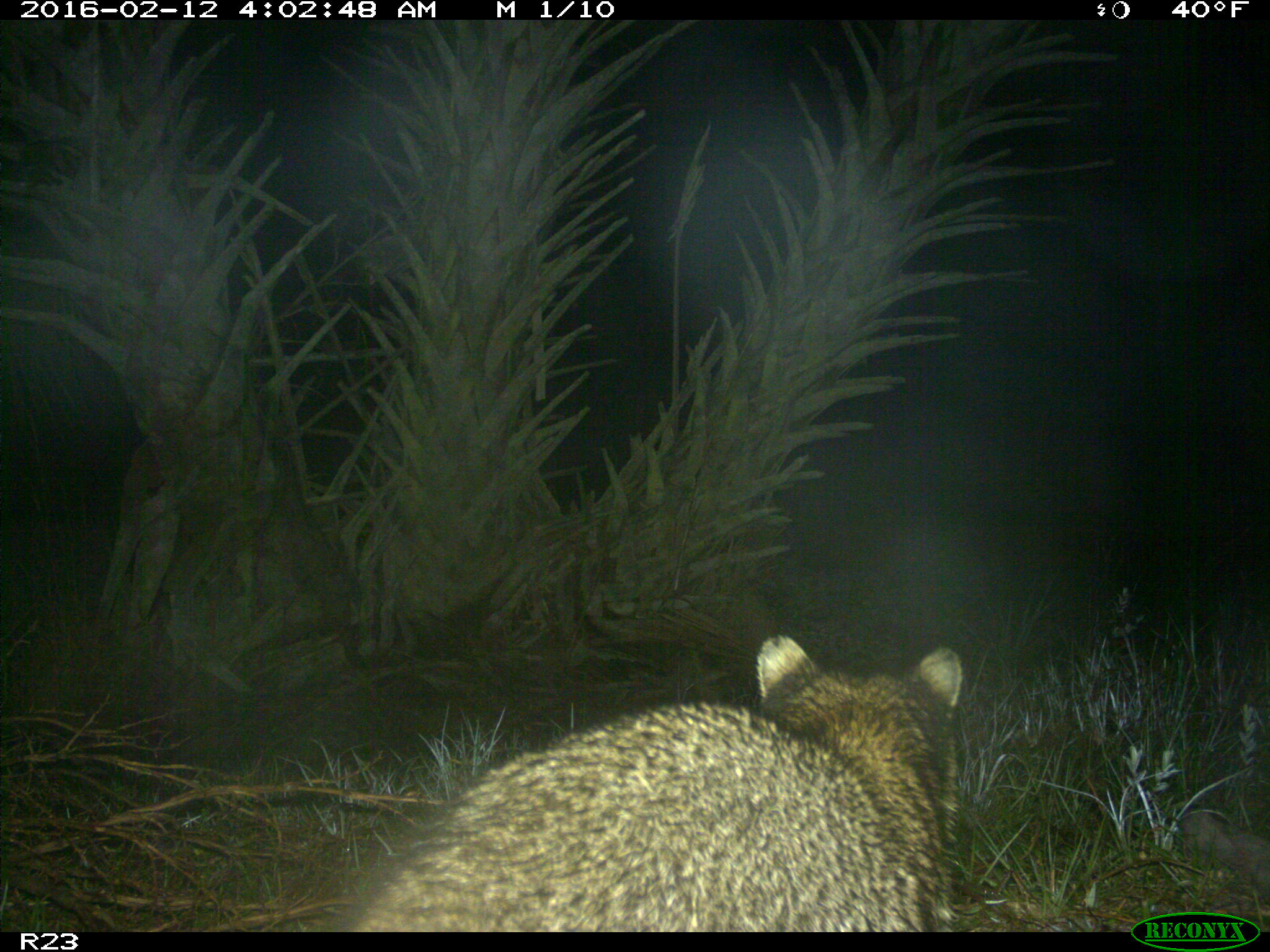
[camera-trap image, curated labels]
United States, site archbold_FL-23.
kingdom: Animalia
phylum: Chordata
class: Mammalia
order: Carnivora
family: Procyonidae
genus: Procyon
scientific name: Procyon lotor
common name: common raccoon